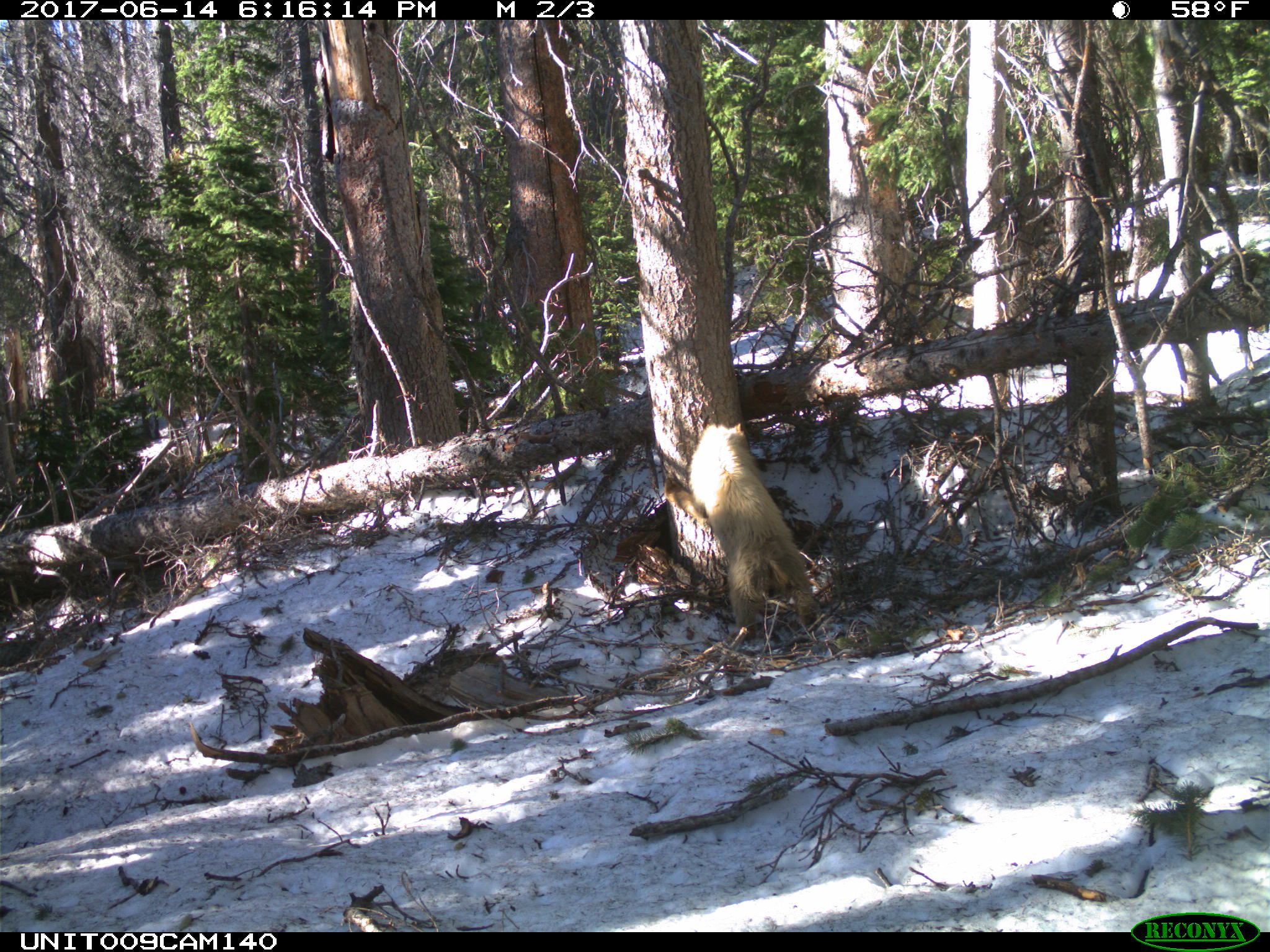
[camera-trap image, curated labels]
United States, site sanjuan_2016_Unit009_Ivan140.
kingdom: Animalia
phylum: Chordata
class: Mammalia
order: Carnivora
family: Ursidae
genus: Ursus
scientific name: Ursus americanus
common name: american black bear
Ursus americanus (american black bear).